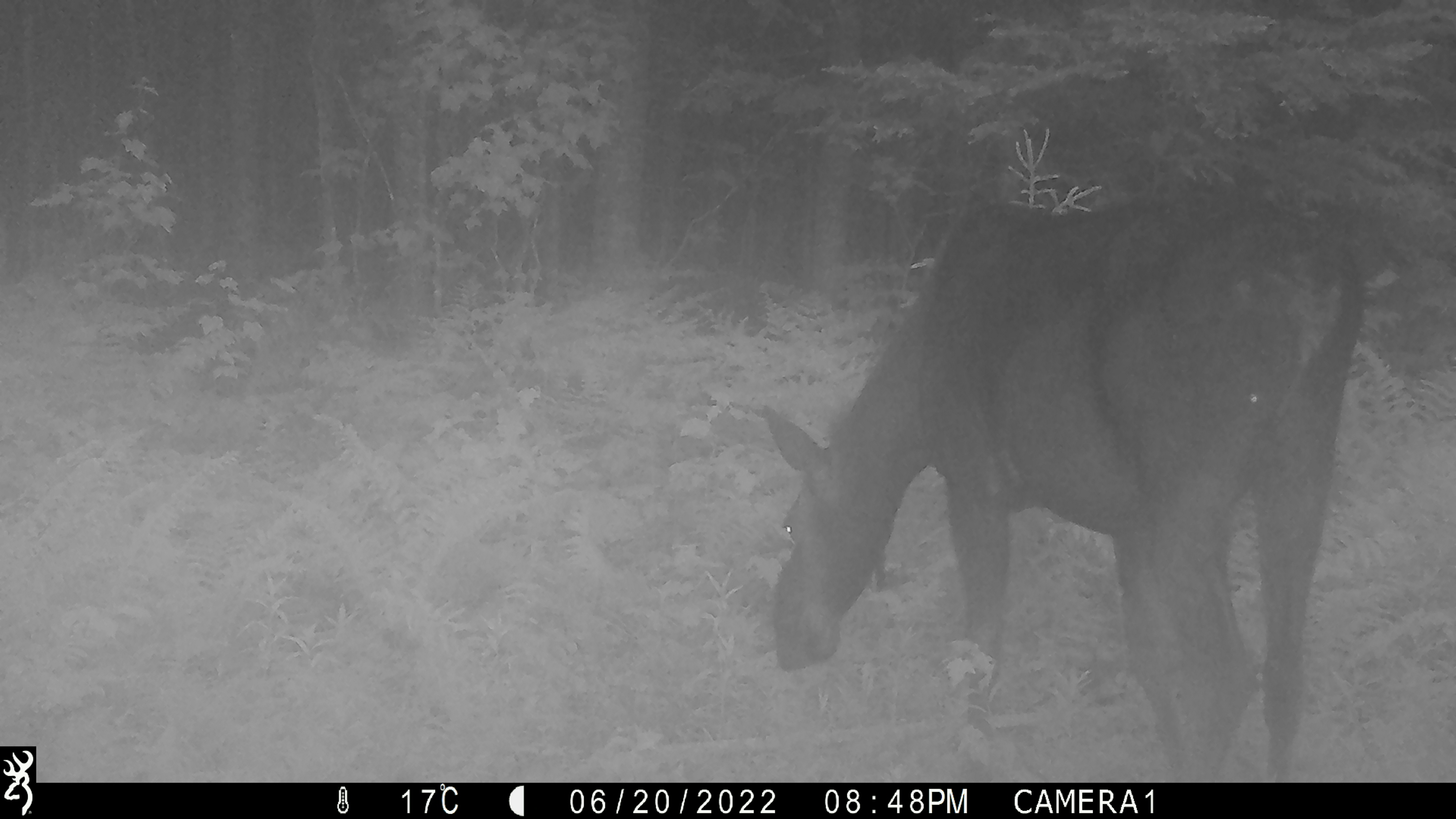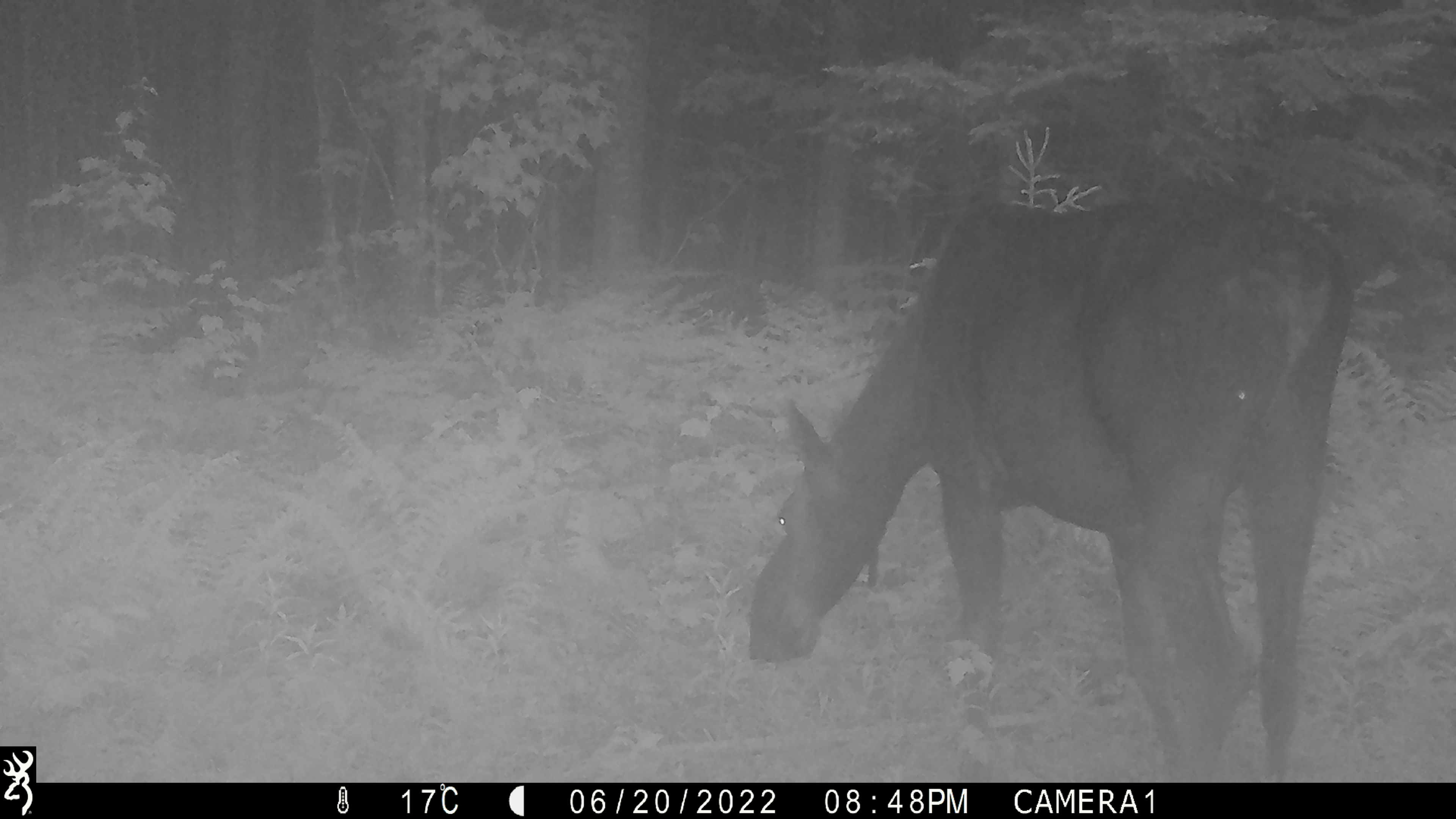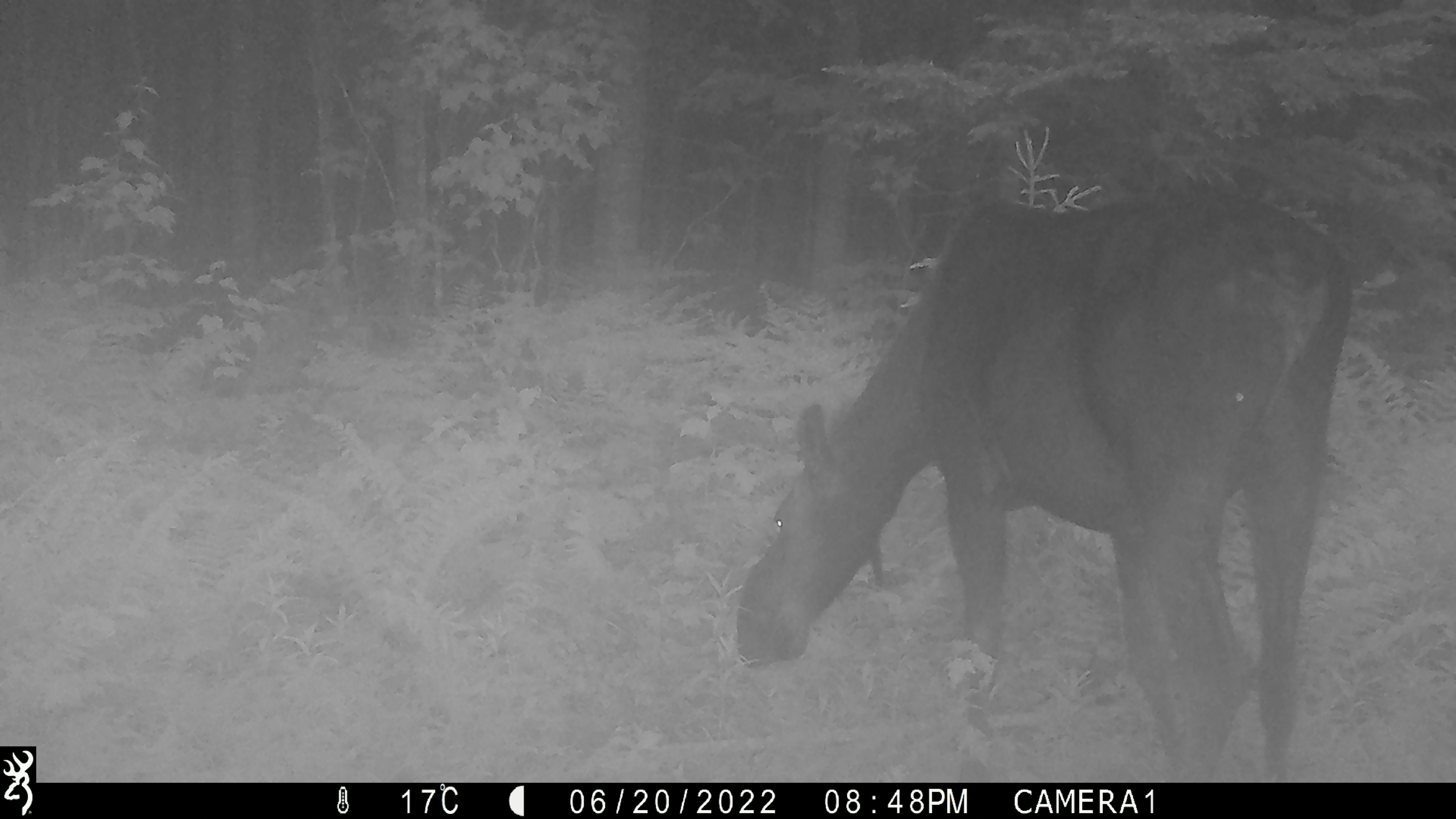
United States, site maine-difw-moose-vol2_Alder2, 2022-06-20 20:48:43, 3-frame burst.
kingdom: Animalia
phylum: Chordata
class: Mammalia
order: Artiodactyla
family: Cervidae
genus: Alces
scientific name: Alces alces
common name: moose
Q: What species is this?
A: Moose (Alces alces).